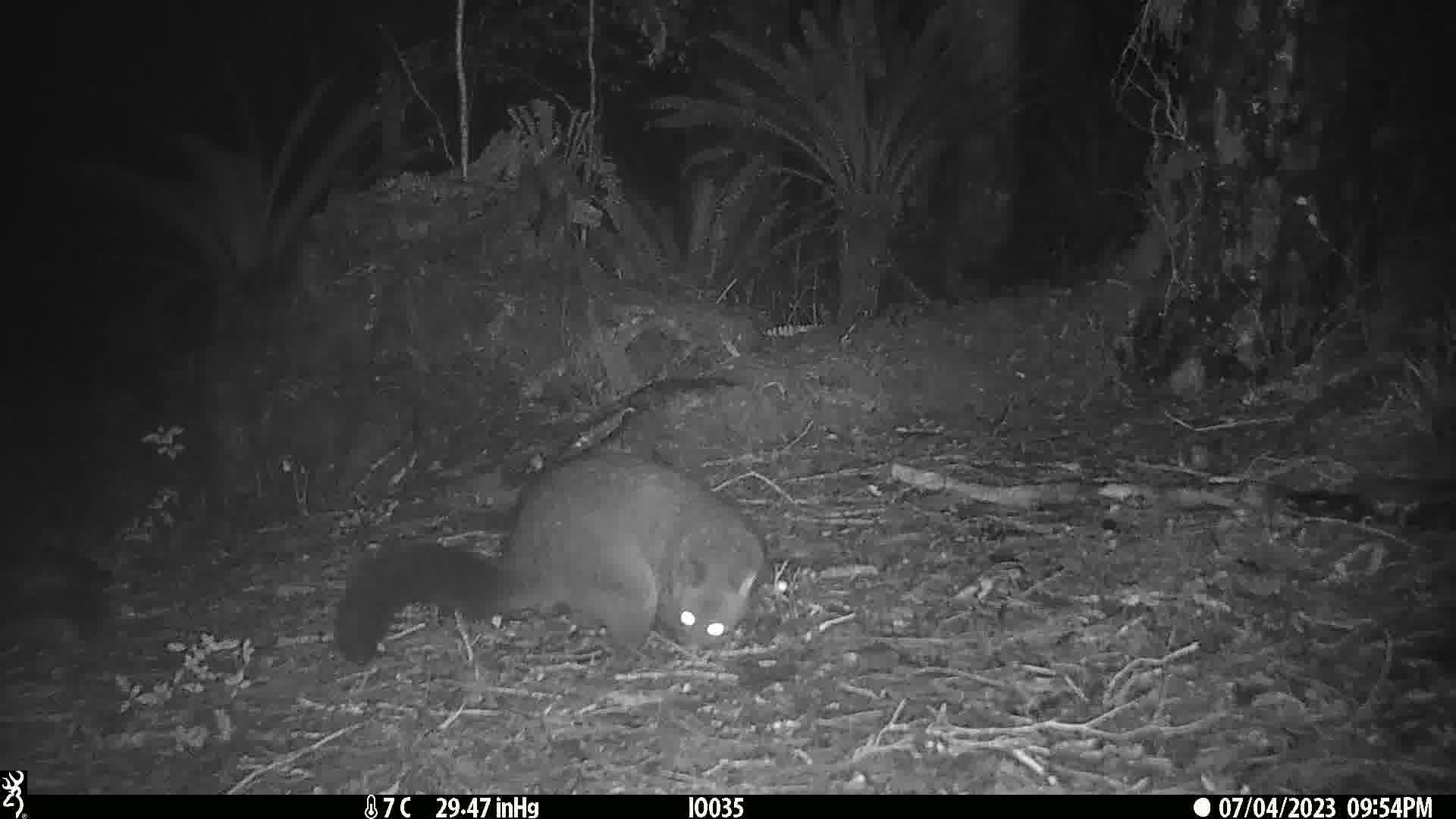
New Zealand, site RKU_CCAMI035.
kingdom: Animalia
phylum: Chordata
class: Mammalia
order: Diprotodontia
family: Phalangeridae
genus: Trichosurus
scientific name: Trichosurus vulpecula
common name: common brushtail possum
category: possum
Possum (common brushtail possum) (Trichosurus vulpecula).